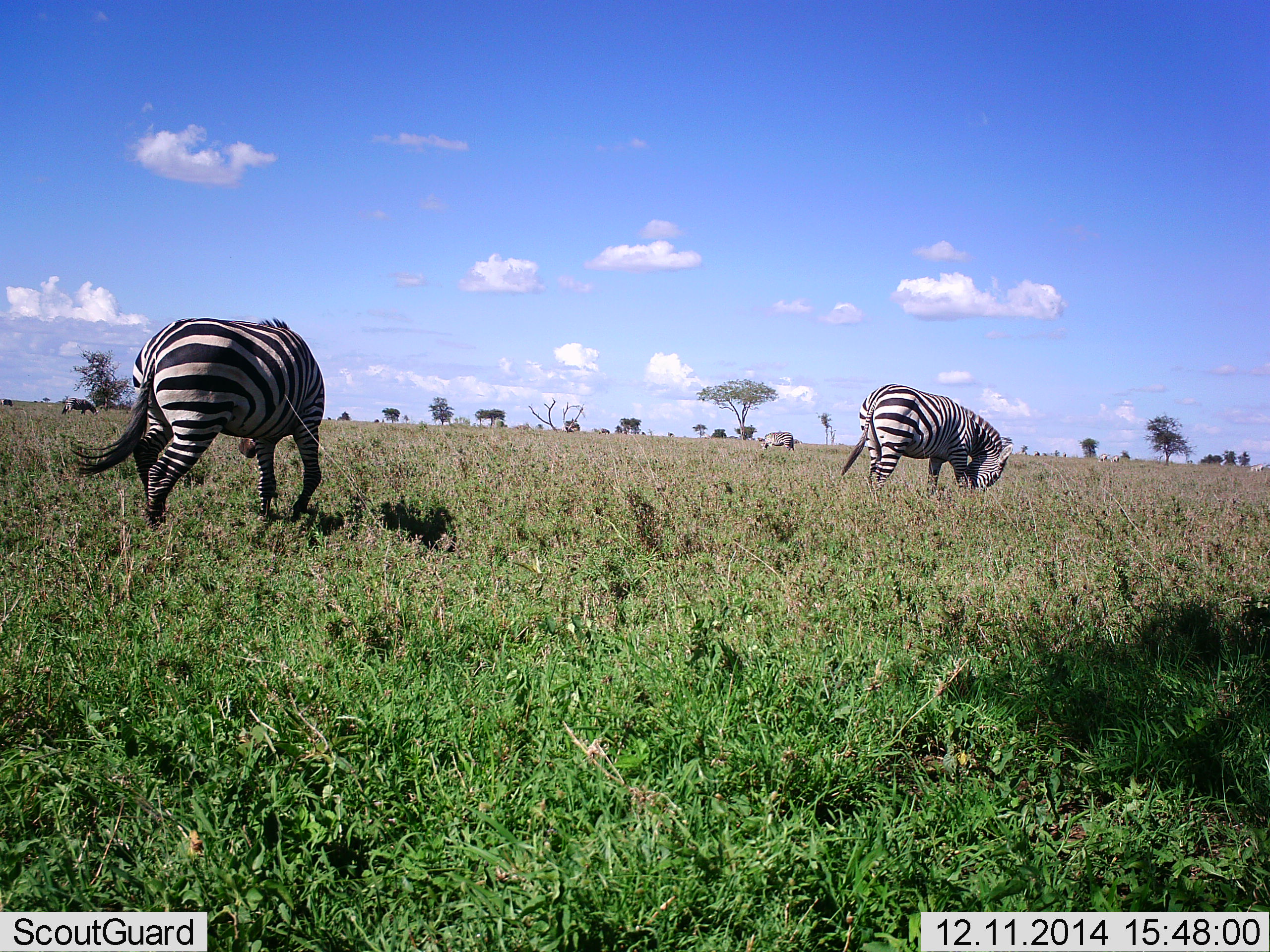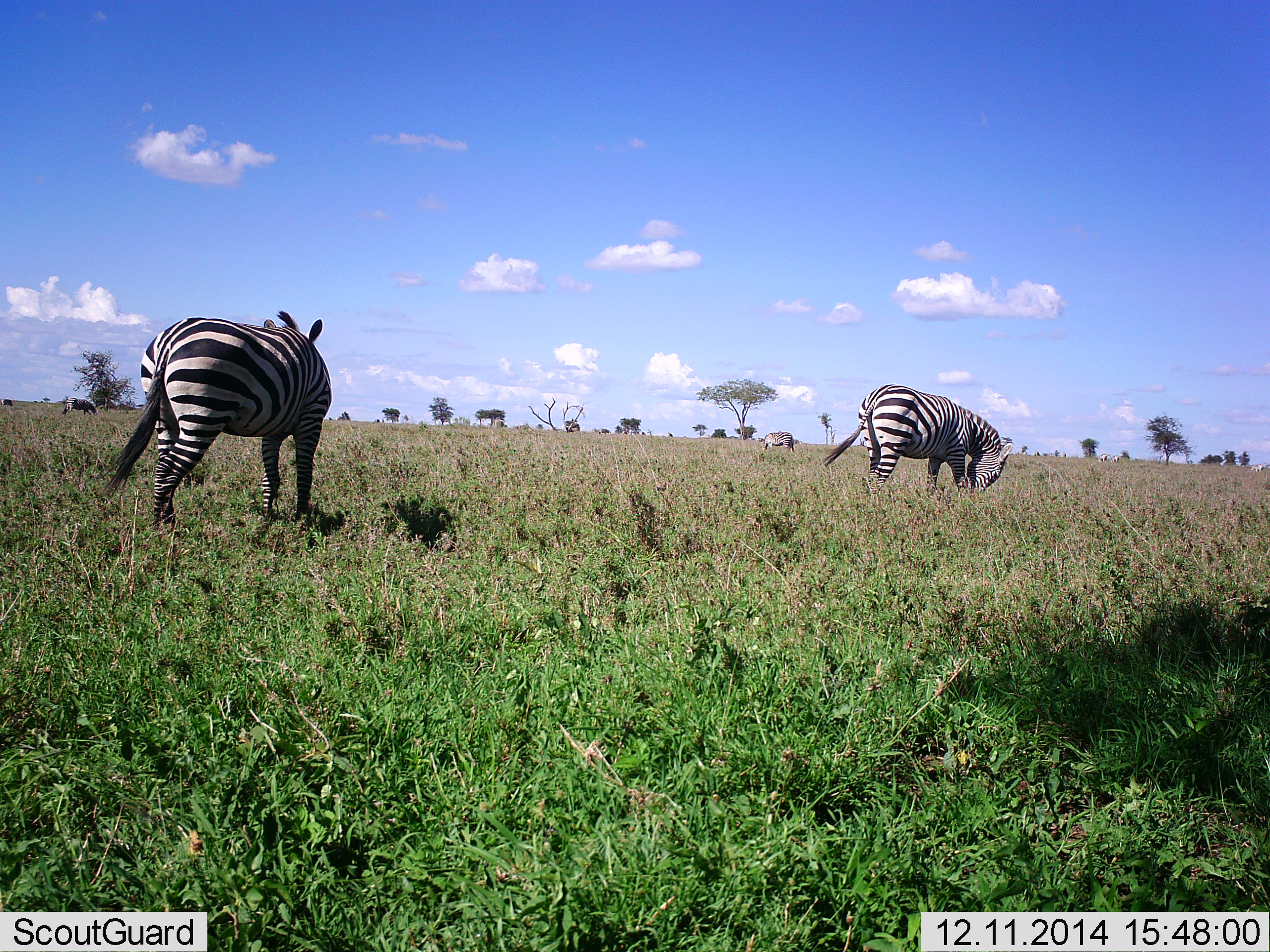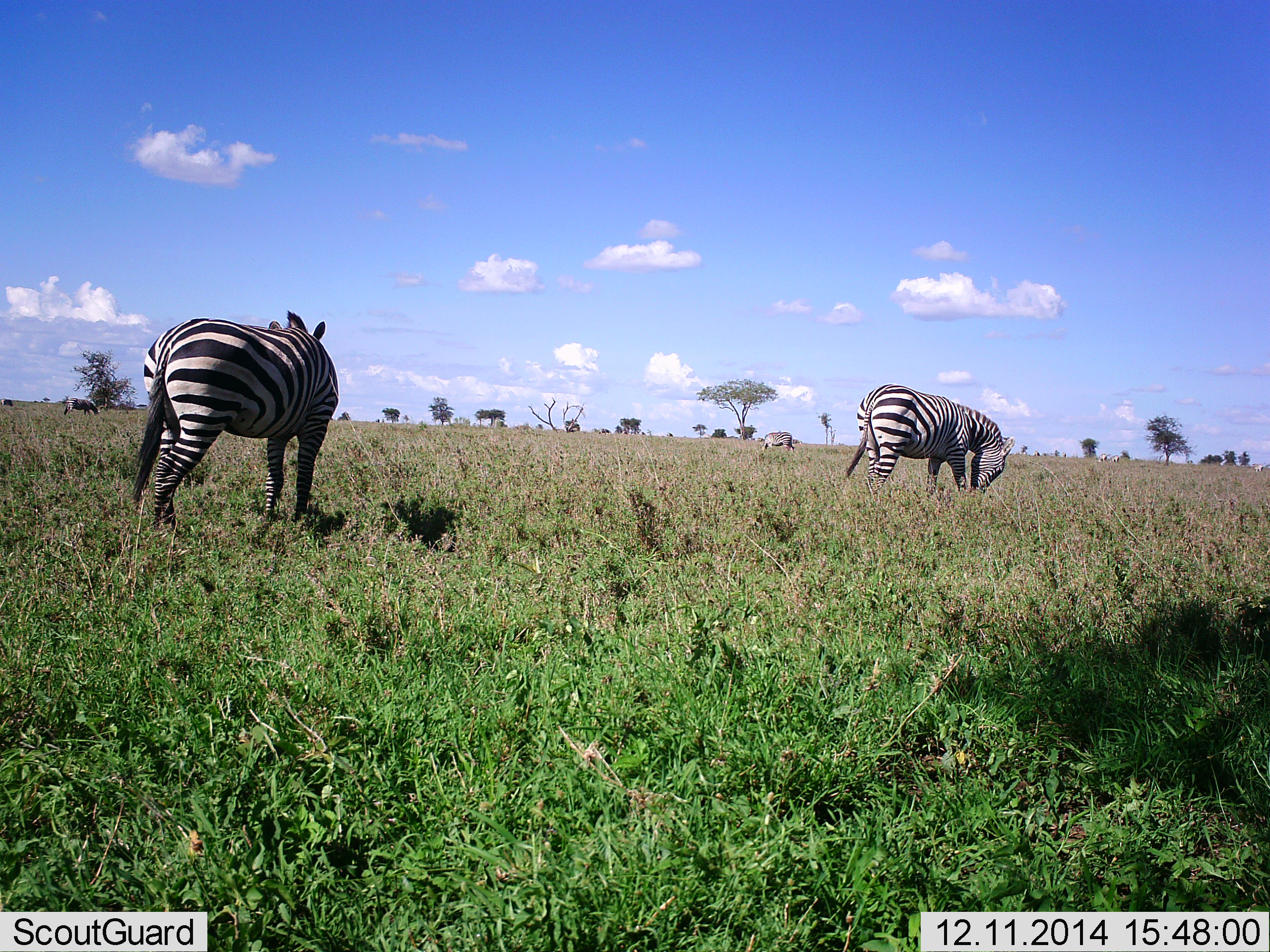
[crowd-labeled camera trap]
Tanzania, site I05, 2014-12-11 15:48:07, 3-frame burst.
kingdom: Animalia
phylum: Chordata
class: Mammalia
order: Perissodactyla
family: Equidae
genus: Equus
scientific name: Equus quagga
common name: plains zebra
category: zebra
Zebra (plains zebra) (Equus quagga), count 3. Behavior (volunteer vote fractions): standing 40%, resting 0%, moving 10%, interacting 0%. Young present (vote fraction): 0%. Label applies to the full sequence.